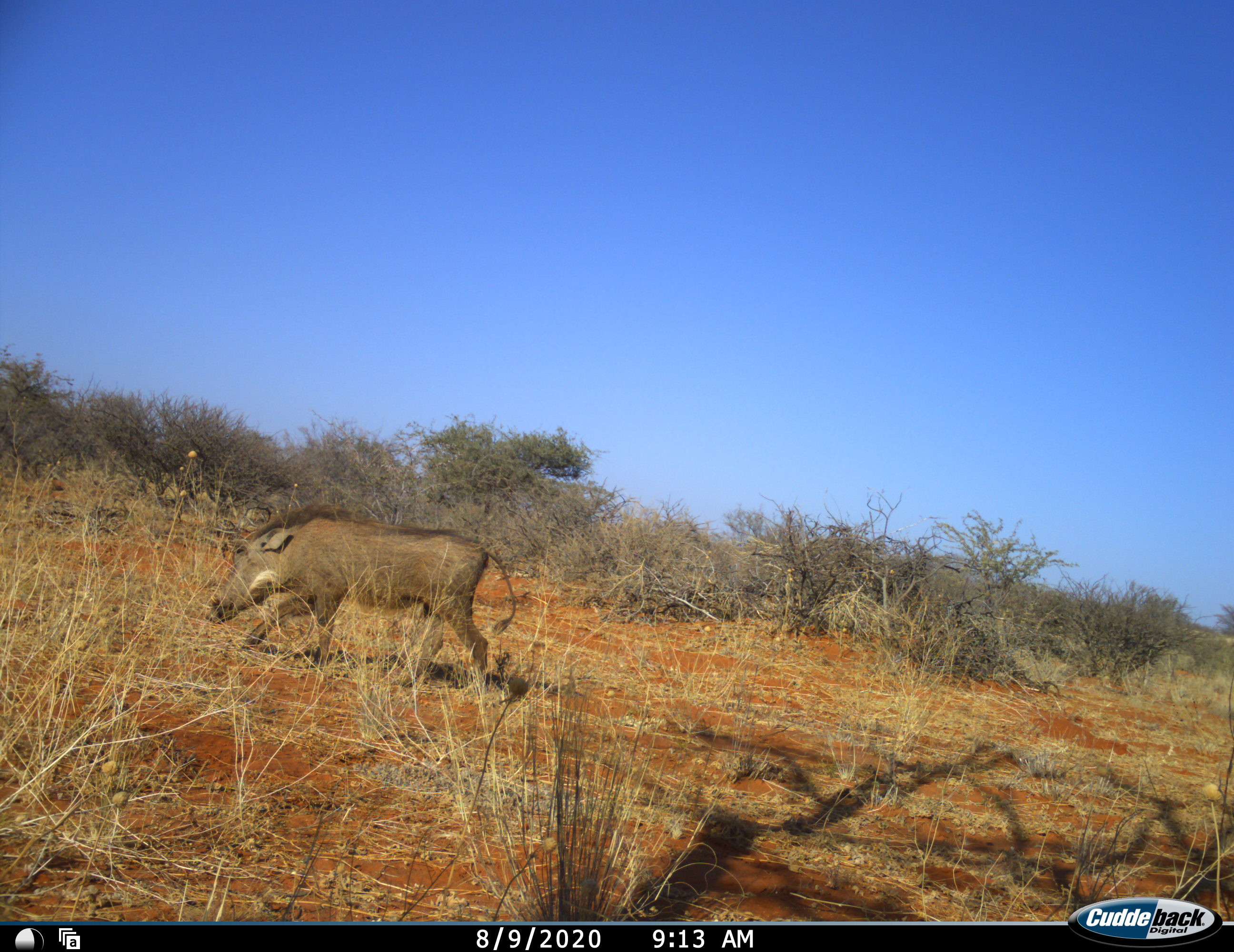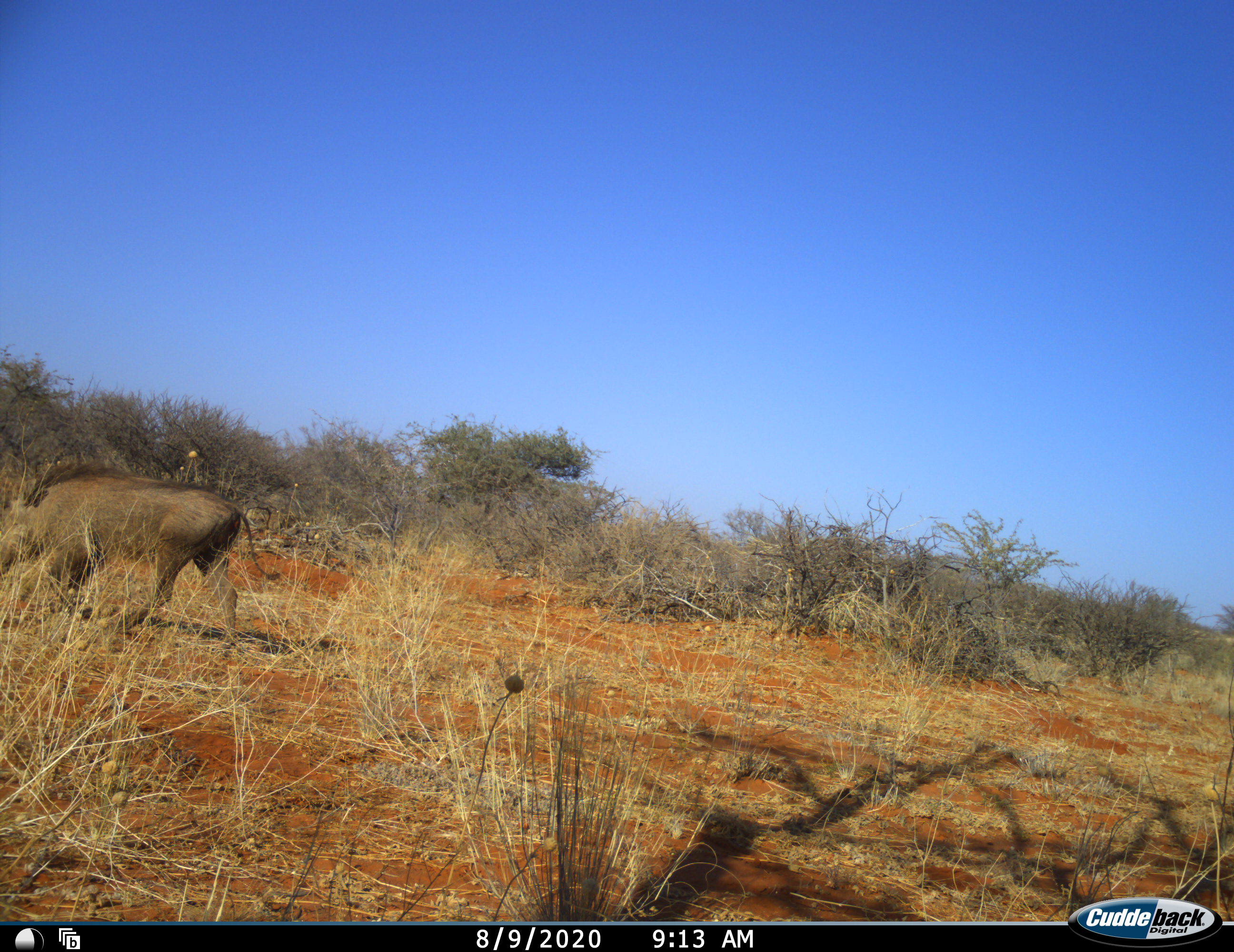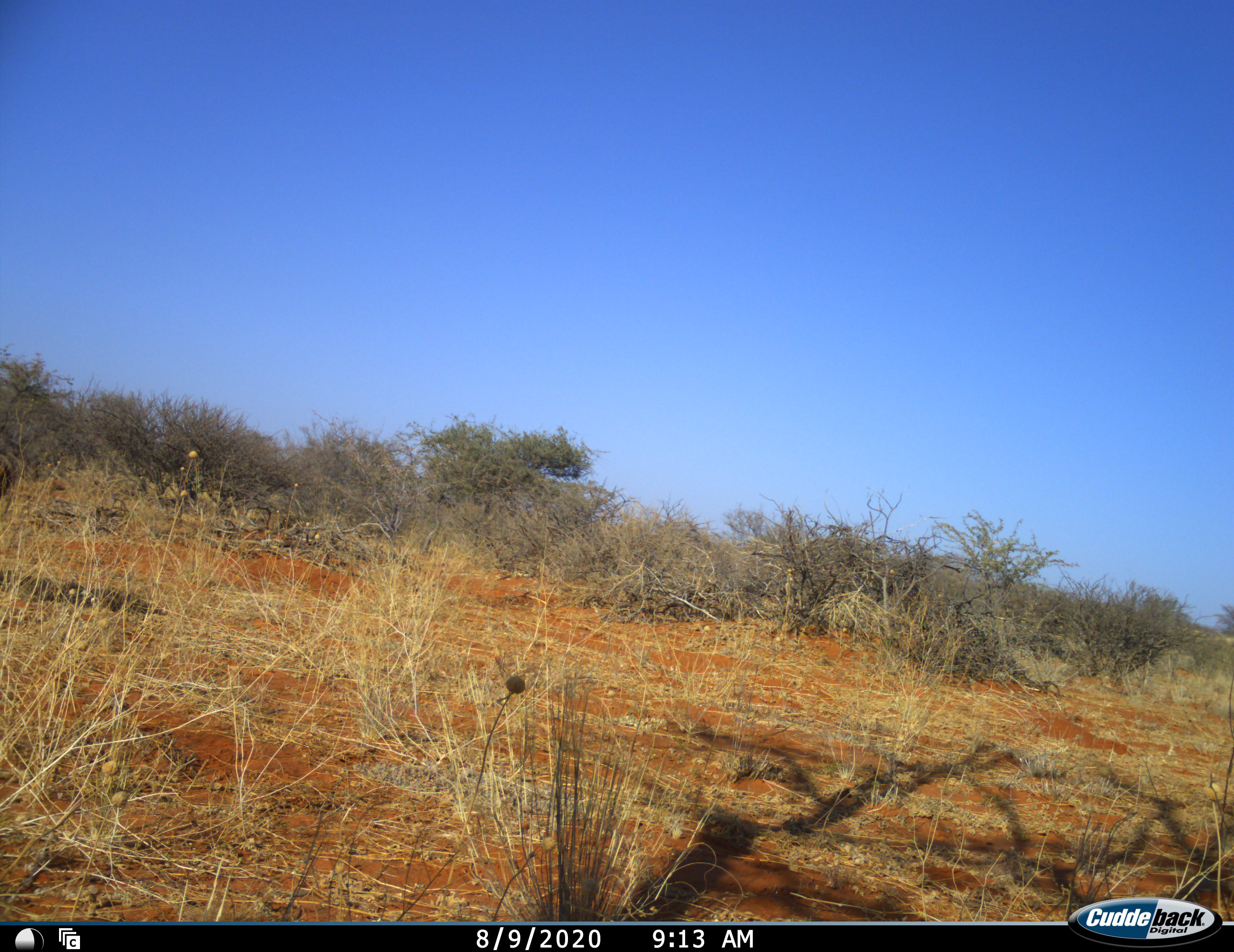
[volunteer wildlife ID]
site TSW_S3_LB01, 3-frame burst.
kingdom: Animalia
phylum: Chordata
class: Mammalia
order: Artiodactyla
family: Suidae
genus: Phacochoerus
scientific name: Phacochoerus africanus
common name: warthog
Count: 1.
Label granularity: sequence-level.